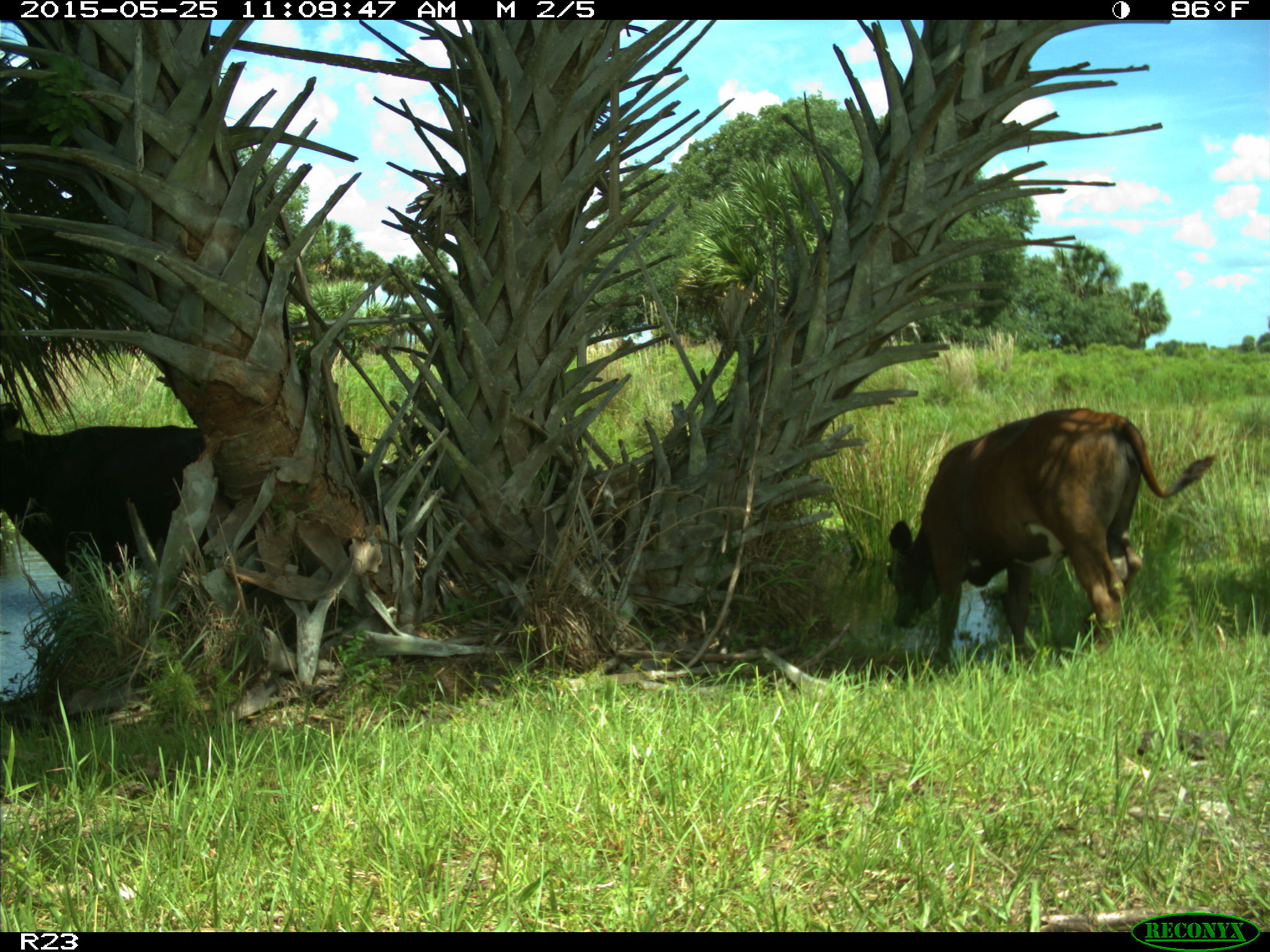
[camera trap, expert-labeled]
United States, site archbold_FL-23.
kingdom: Animalia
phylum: Chordata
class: Mammalia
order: Artiodactyla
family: Bovidae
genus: Bos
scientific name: Bos taurus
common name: domestic cow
Bos taurus (domestic cow).